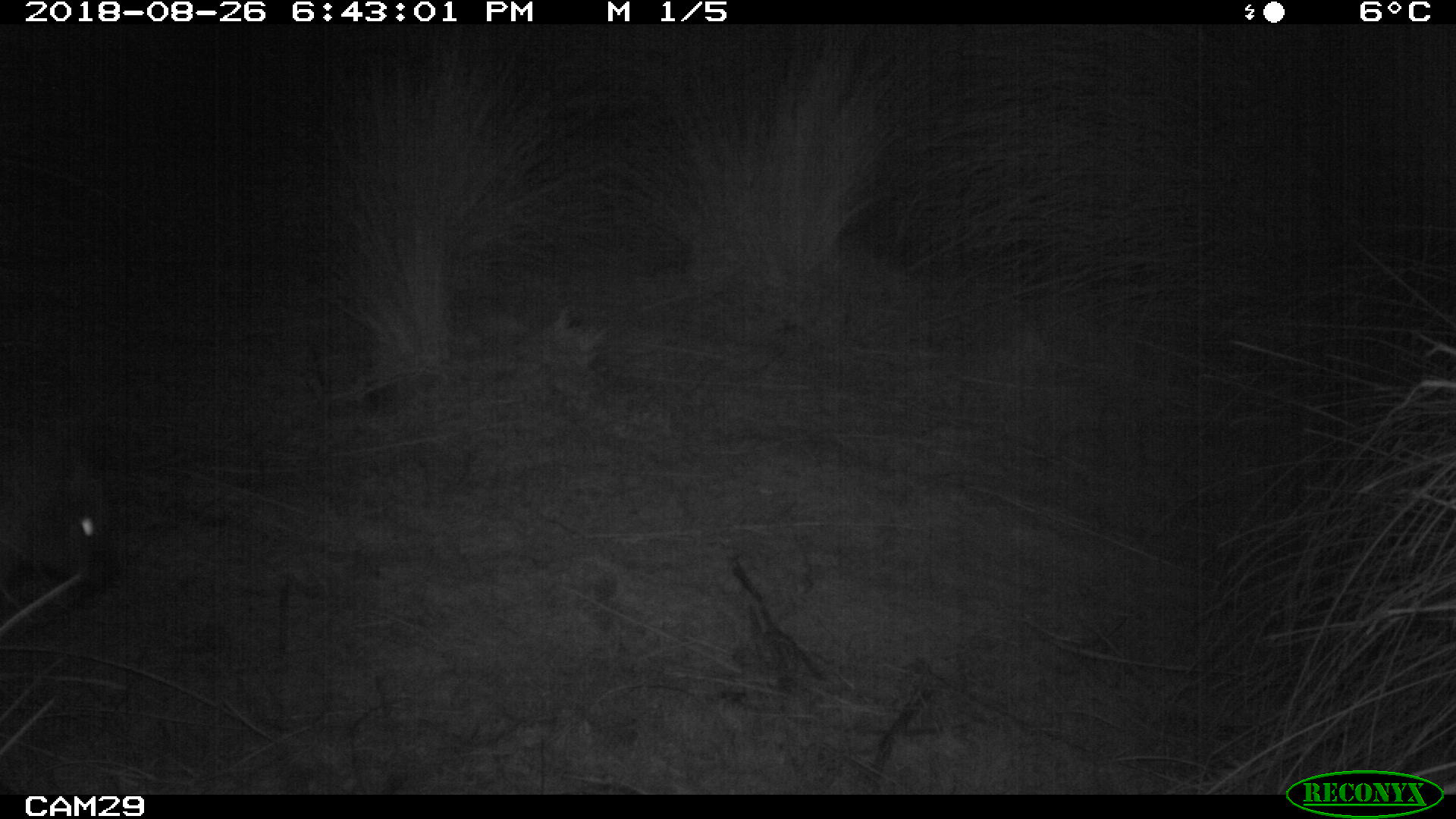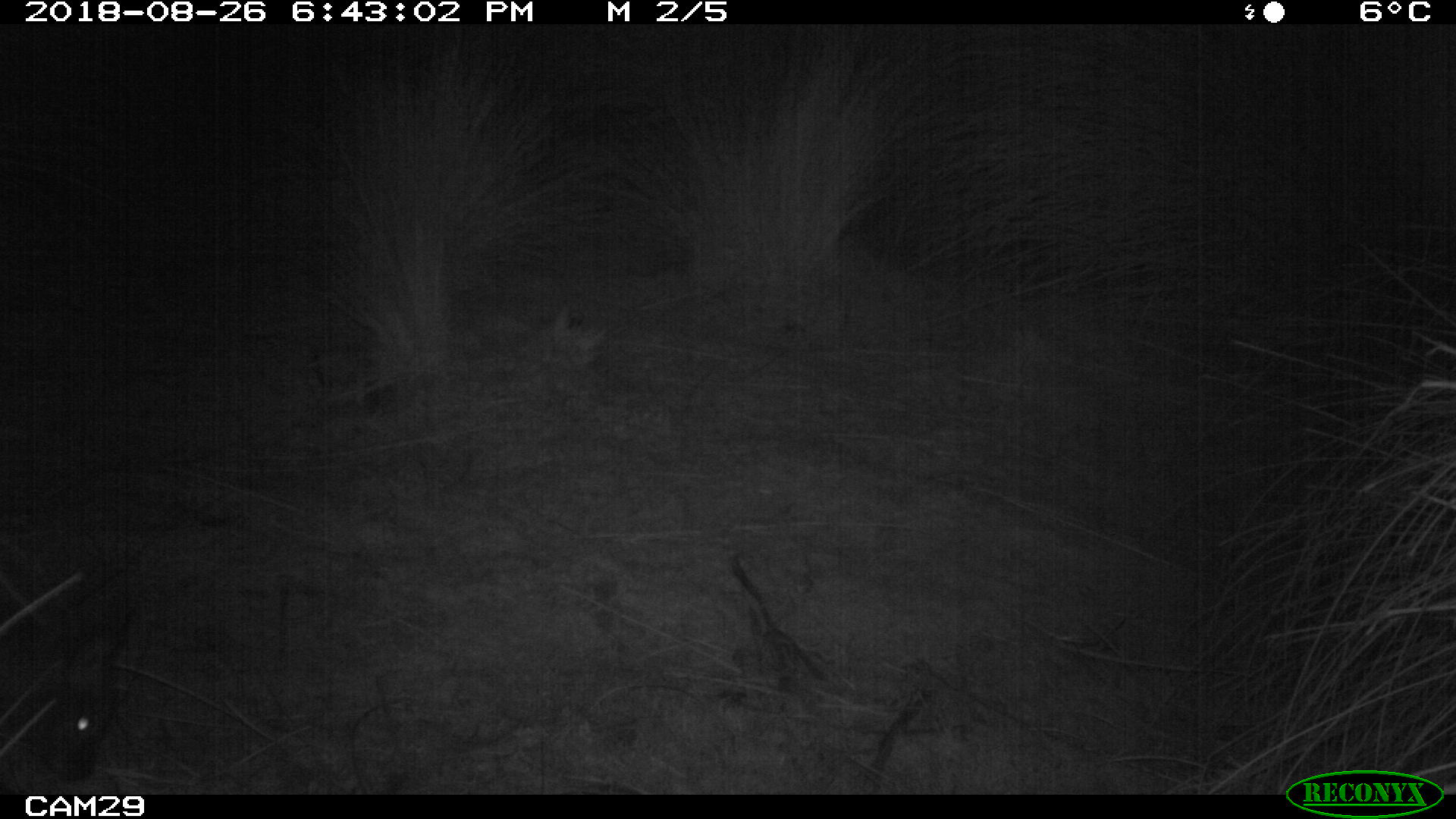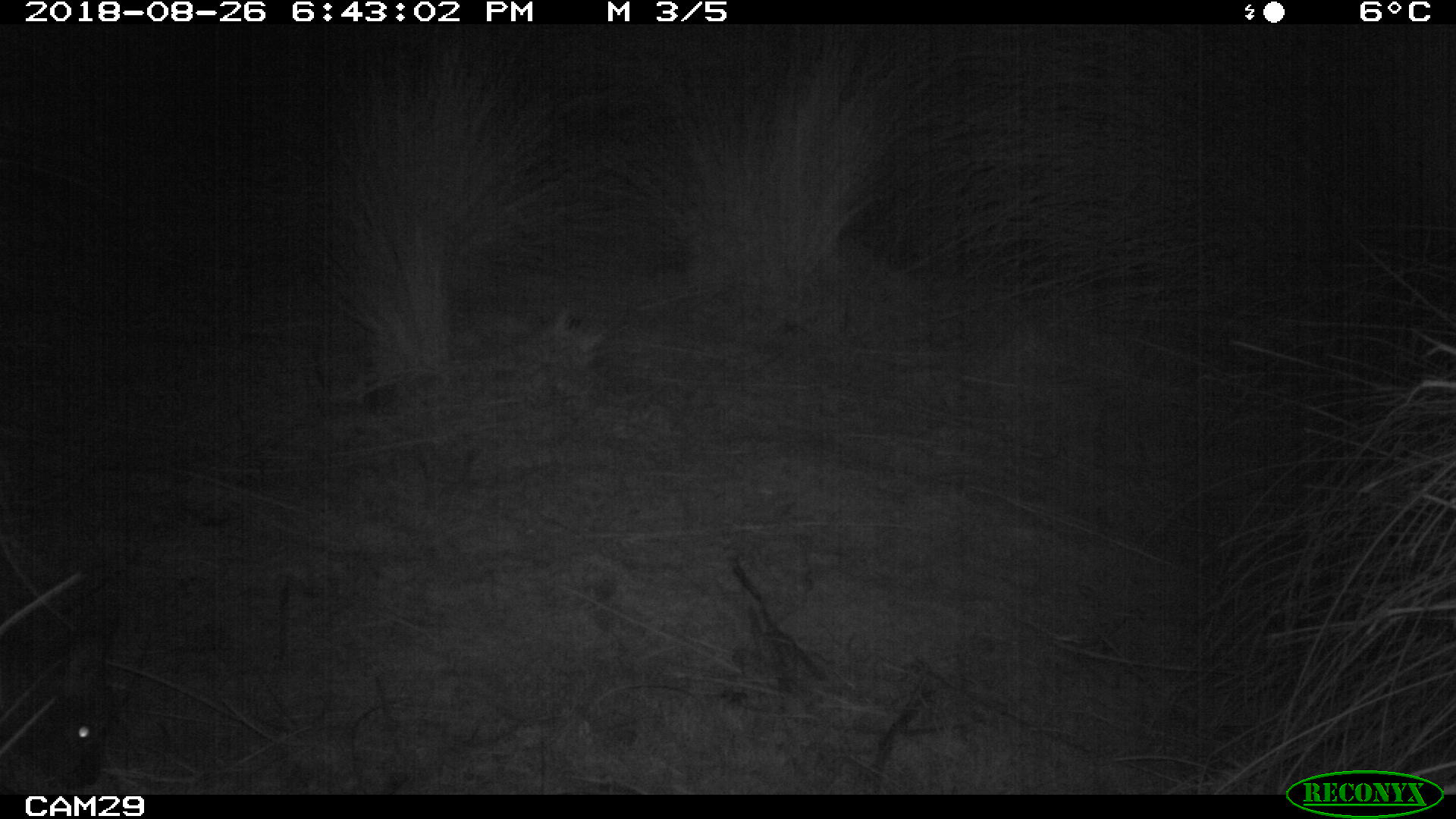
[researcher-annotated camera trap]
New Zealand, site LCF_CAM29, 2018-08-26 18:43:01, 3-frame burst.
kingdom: Animalia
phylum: Chordata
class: Mammalia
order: Diprotodontia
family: Macropodidae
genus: Notamacropus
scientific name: Notamacropus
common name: wallaby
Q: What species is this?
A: Wallaby (Notamacropus).